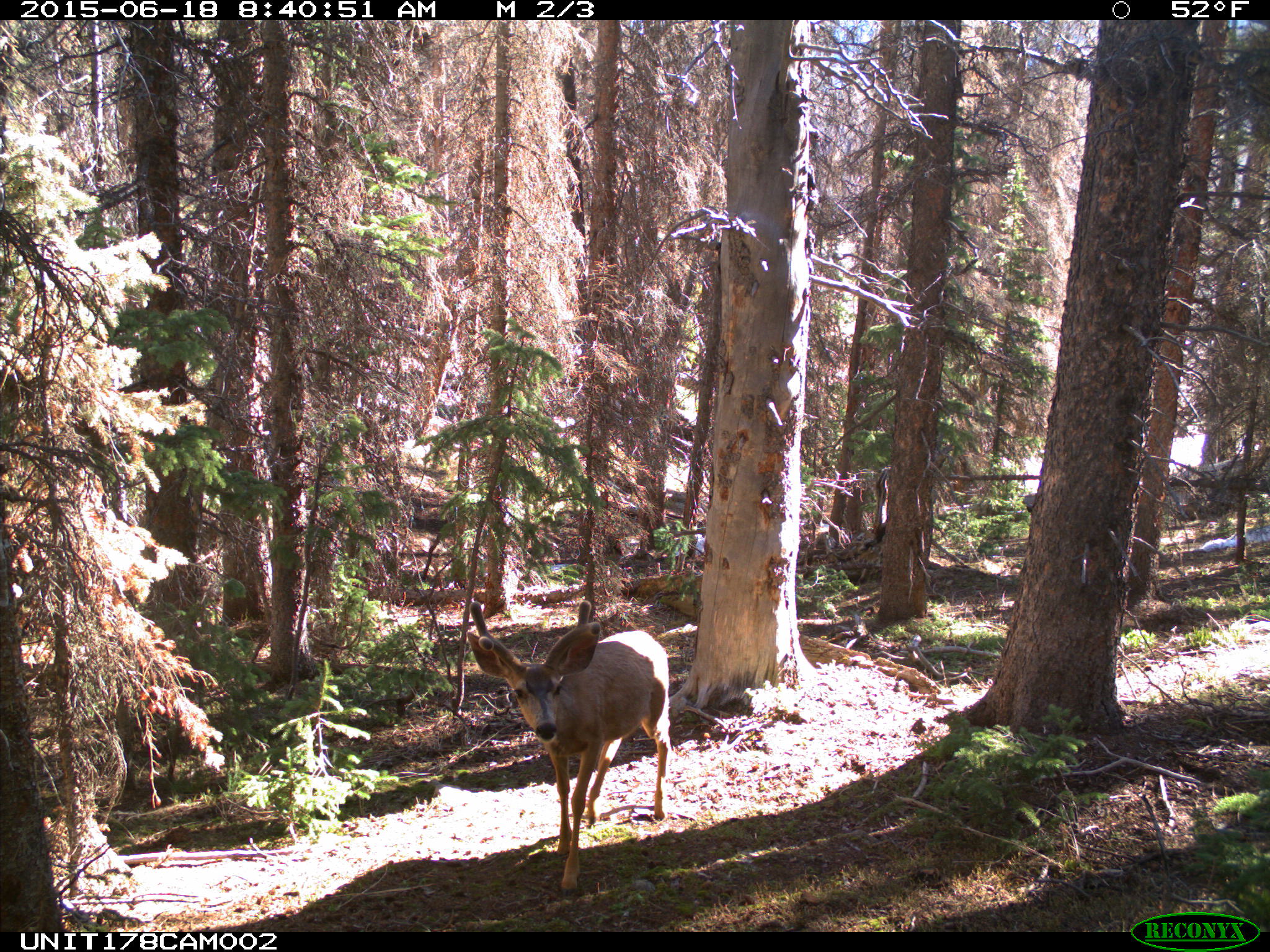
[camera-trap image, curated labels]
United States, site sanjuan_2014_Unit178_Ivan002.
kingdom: Animalia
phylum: Chordata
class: Mammalia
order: Artiodactyla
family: Cervidae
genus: Odocoileus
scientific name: Odocoileus hemionus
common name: mule deer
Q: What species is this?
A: Odocoileus hemionus (mule deer).